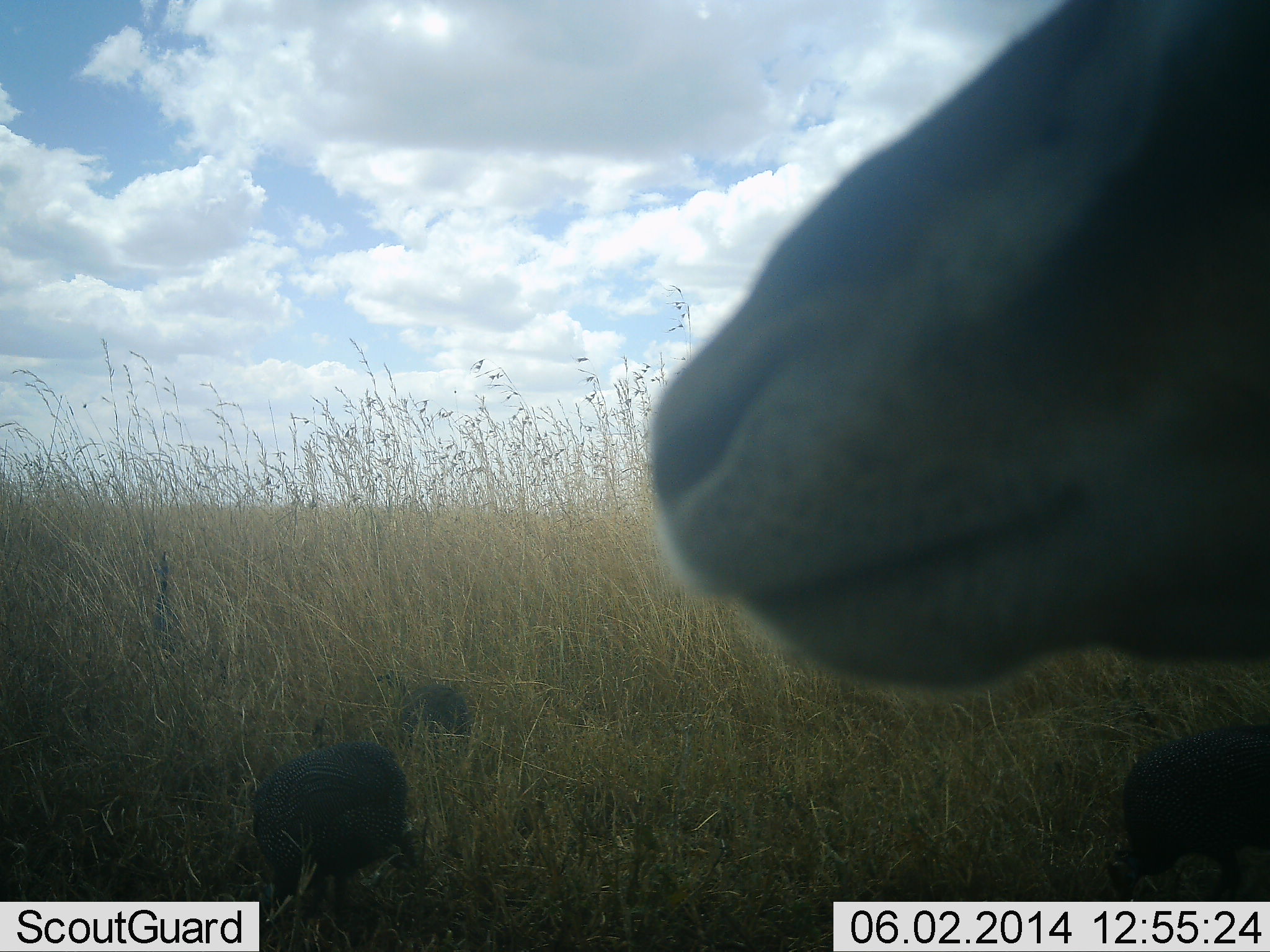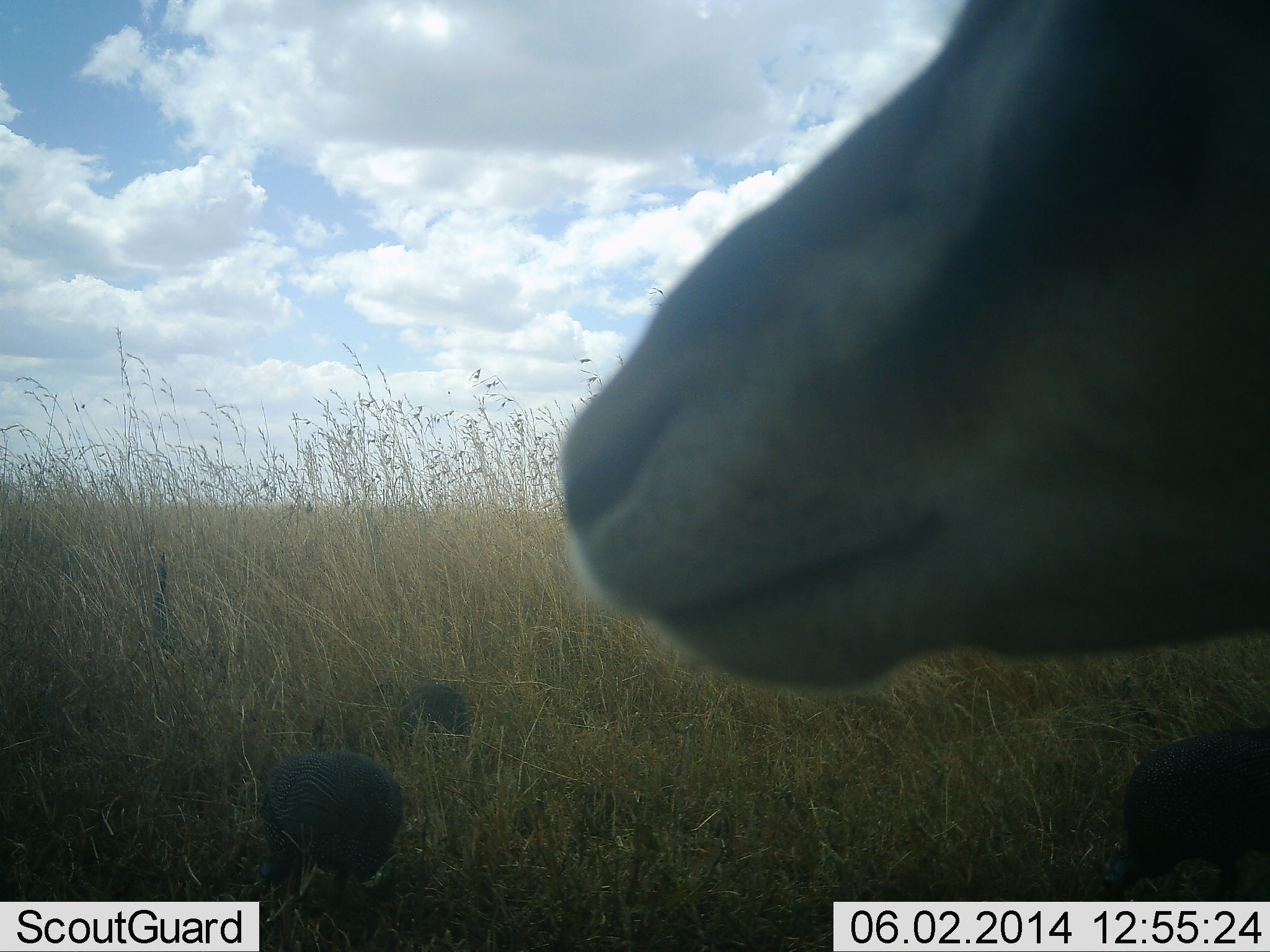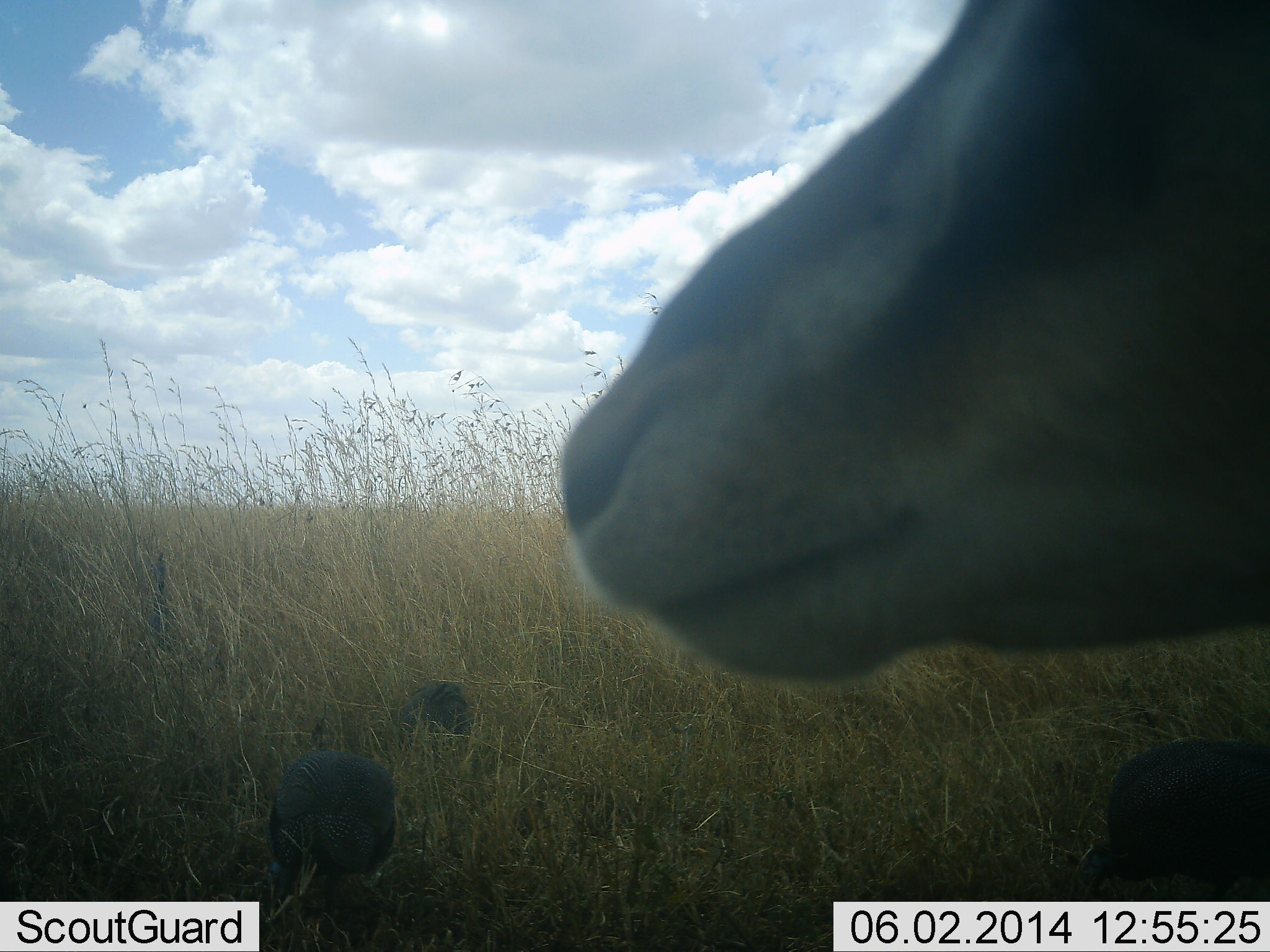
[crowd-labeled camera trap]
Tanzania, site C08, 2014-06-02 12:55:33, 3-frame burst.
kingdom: Animalia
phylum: Chordata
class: Mammalia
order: Artiodactyla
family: Bovidae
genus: Eudorcas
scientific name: Eudorcas thomsonii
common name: thomson's gazelle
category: gazellethomsons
Gazellethomsons (thomson's gazelle) (Eudorcas thomsonii), count 1. Behavior (volunteer vote fractions): standing 91%, resting 6%, moving 0%, interacting 3%. Young present (vote fraction): 0%. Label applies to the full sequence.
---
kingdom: Animalia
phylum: Chordata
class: Aves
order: Galliformes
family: Numididae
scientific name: Numididae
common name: guinea fowl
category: guineafowl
Guineafowl (guinea fowl) (Numididae), count 3. Behavior (volunteer vote fractions): standing 23%, resting 0%, moving 17%, interacting 0%. Young present (vote fraction): 3%. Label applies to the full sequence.